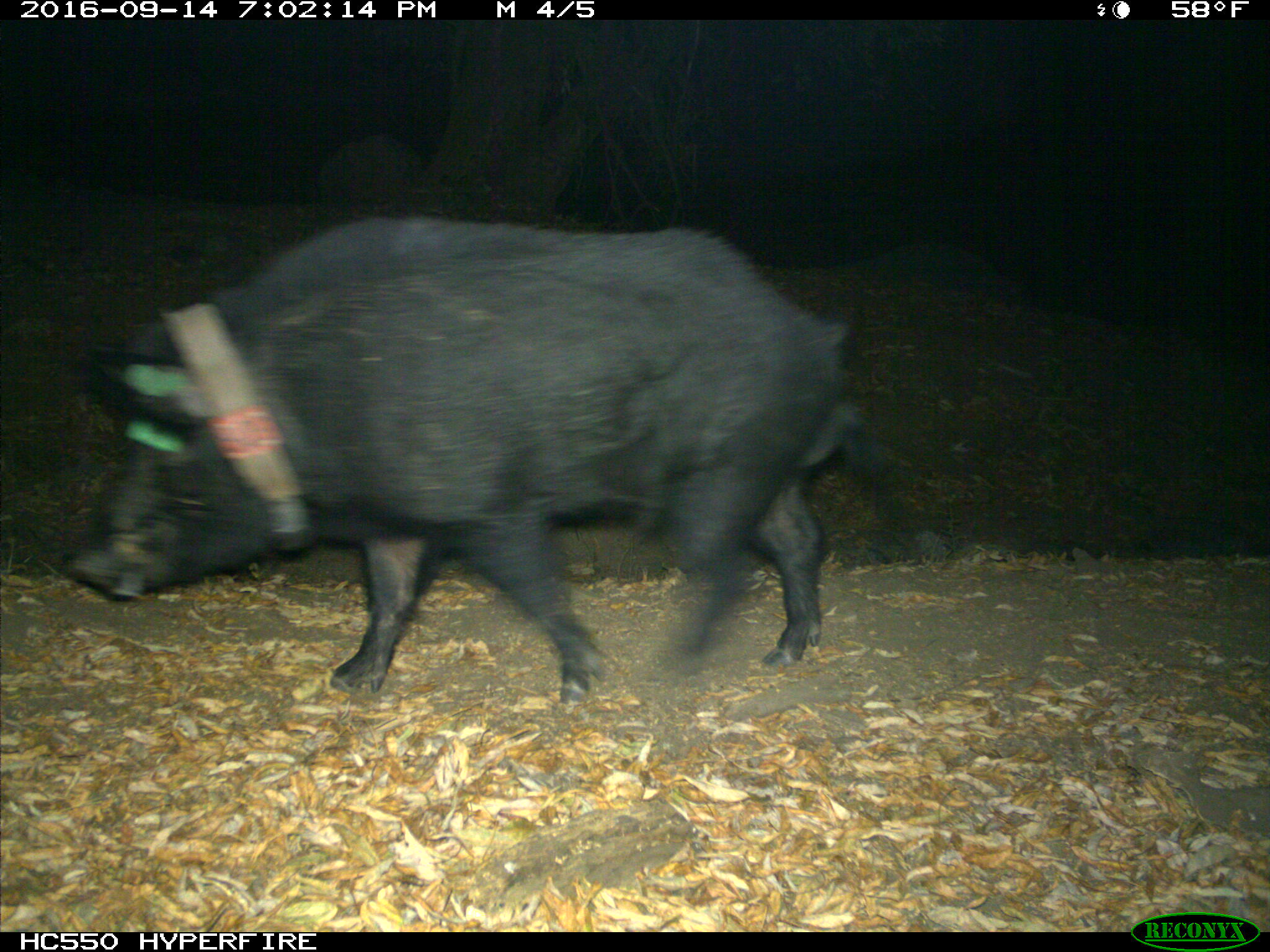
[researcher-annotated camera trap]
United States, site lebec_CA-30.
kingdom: Animalia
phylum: Chordata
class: Mammalia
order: Artiodactyla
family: Suidae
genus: Sus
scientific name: Sus scrofa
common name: wild boar